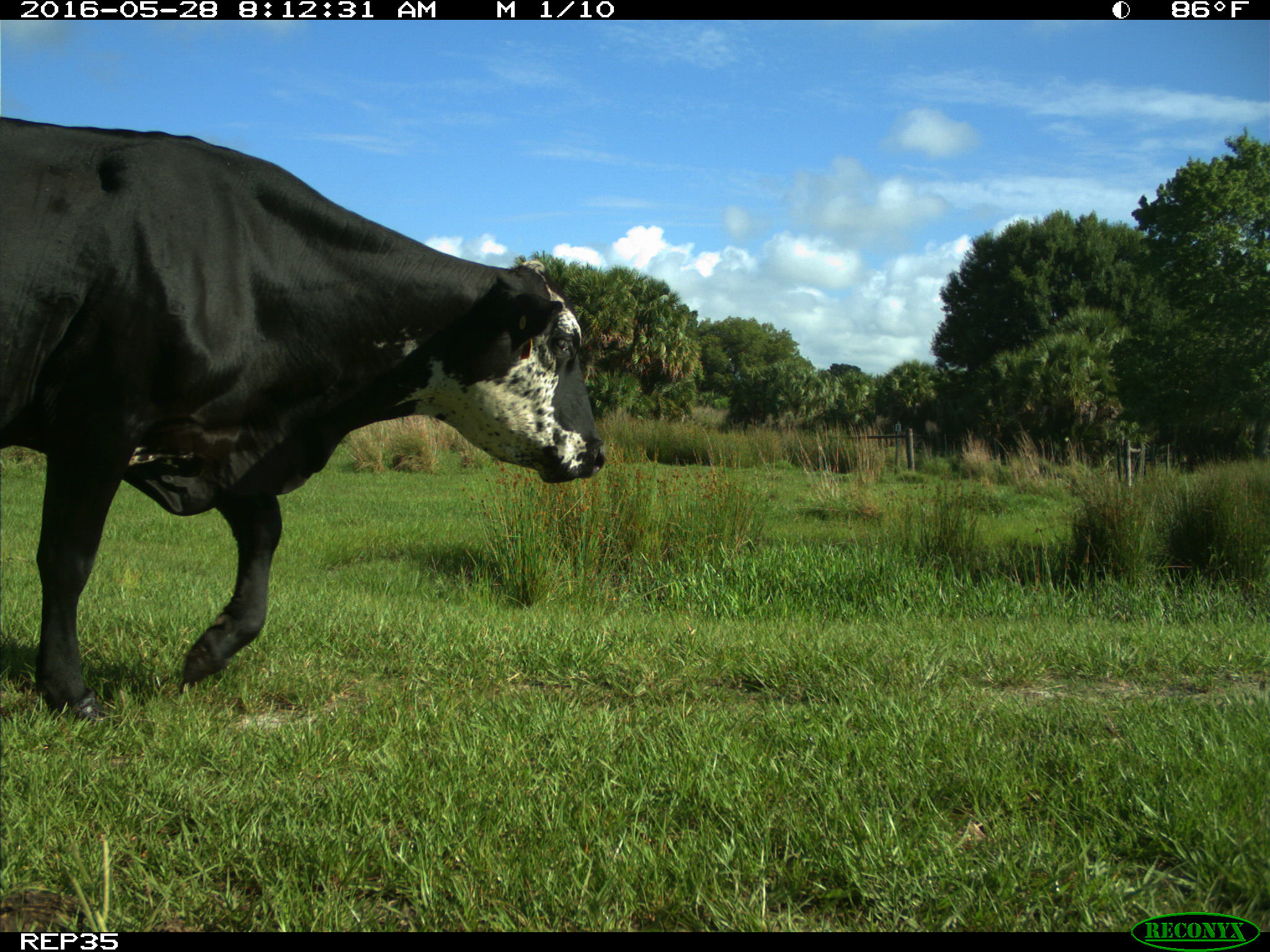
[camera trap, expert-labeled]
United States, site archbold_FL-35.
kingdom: Animalia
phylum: Chordata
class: Mammalia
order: Artiodactyla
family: Bovidae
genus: Bos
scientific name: Bos taurus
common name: domestic cow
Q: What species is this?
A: Bos taurus (domestic cow).